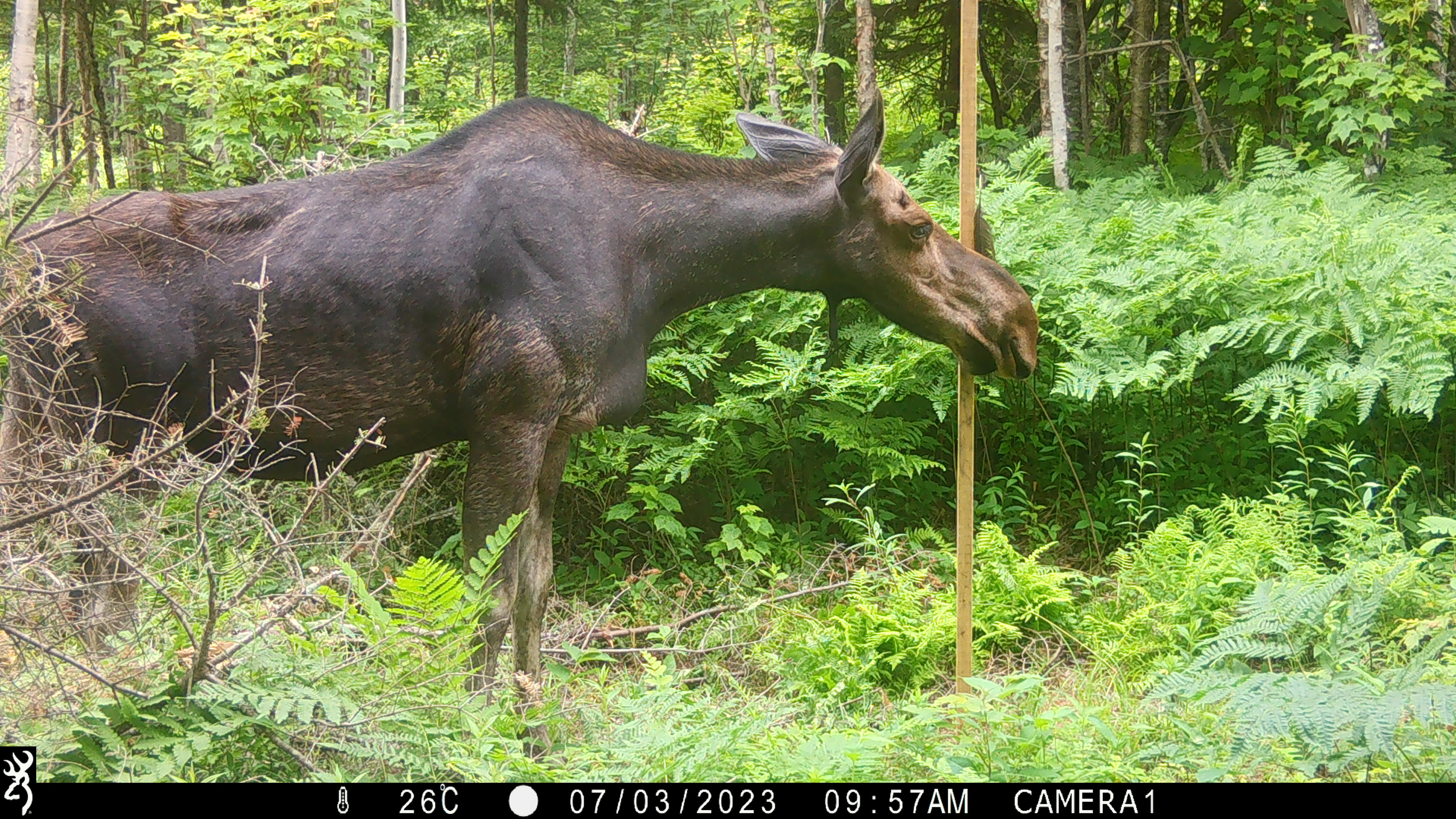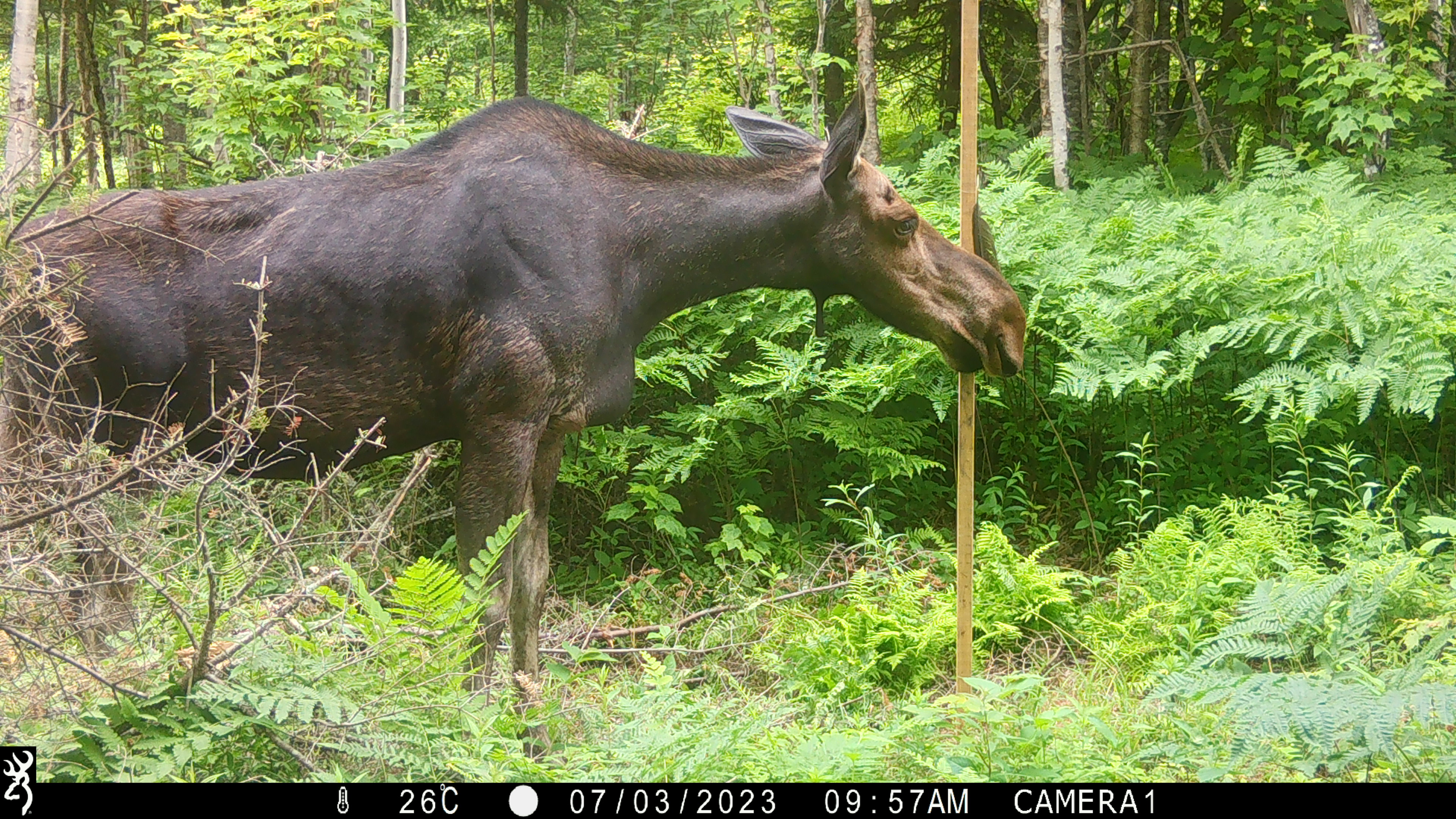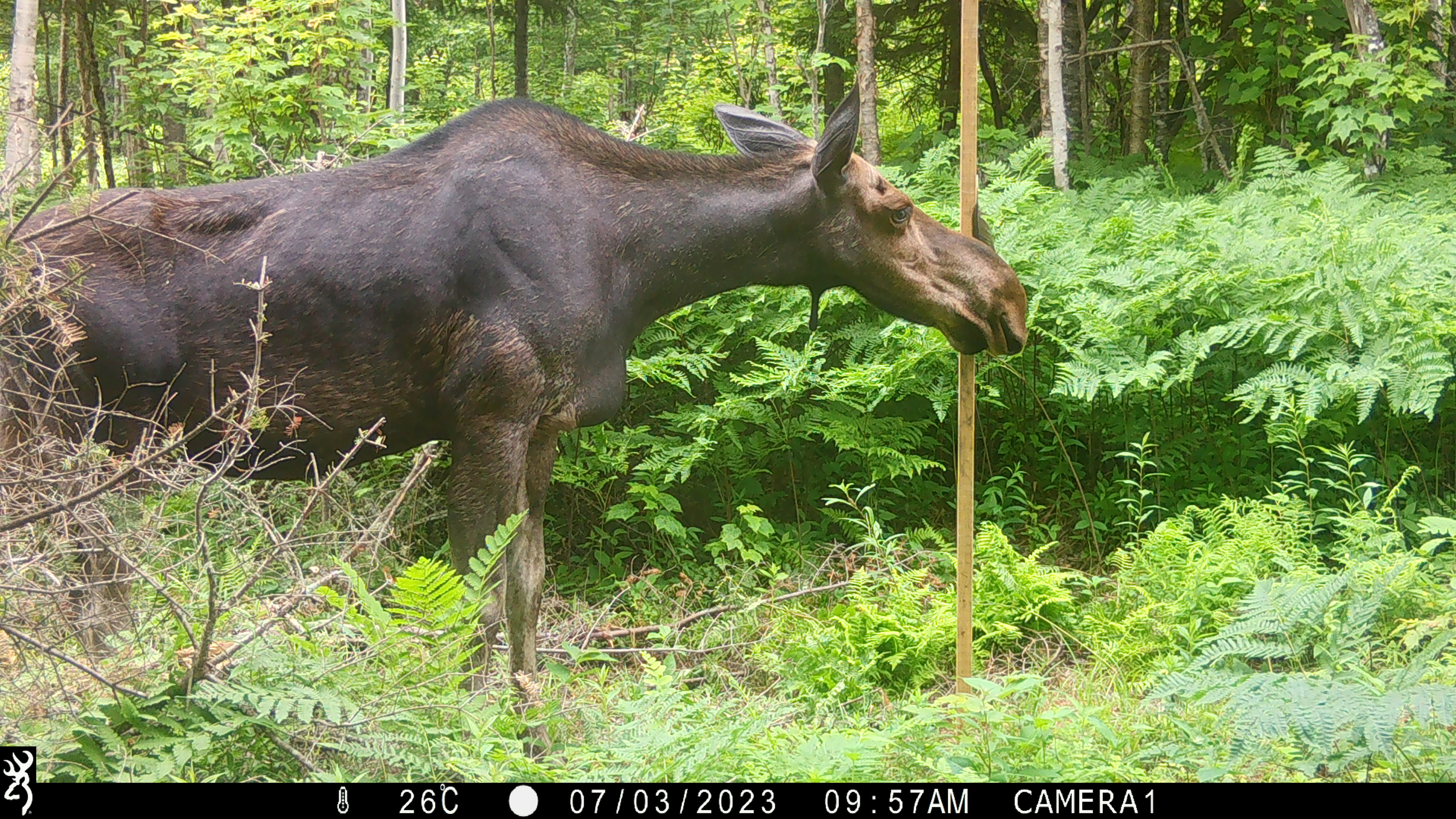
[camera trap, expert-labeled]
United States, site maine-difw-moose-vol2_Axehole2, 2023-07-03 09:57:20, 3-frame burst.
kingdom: Animalia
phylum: Chordata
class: Mammalia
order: Artiodactyla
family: Cervidae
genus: Alces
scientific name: Alces alces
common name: moose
Moose (Alces alces).